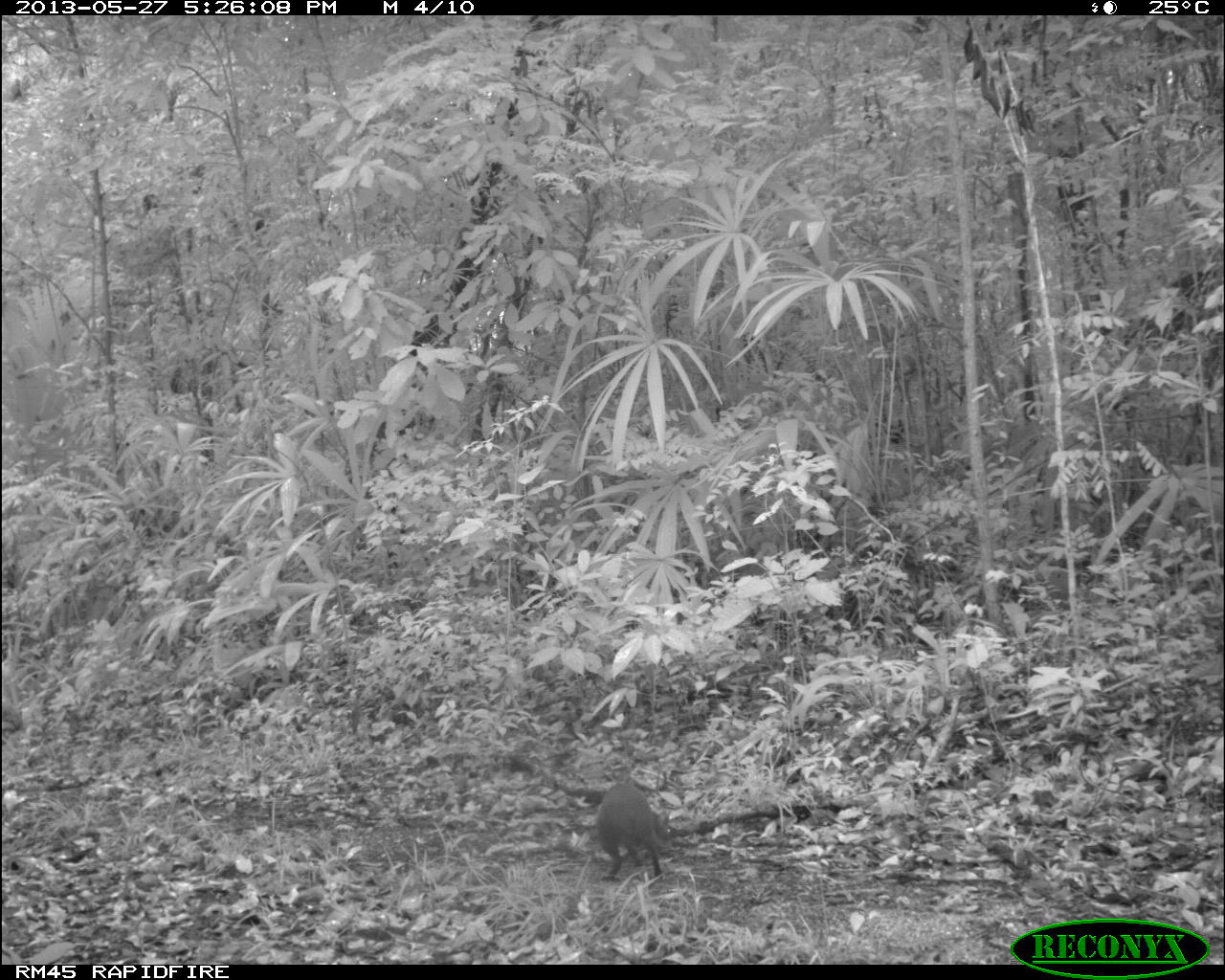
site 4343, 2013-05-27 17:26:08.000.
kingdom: Animalia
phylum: Chordata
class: Mammalia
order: Rodentia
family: Dasyproctidae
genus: Dasyprocta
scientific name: Dasyprocta punctata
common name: central american agouti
Dasyprocta punctata (central american agouti), count 1.